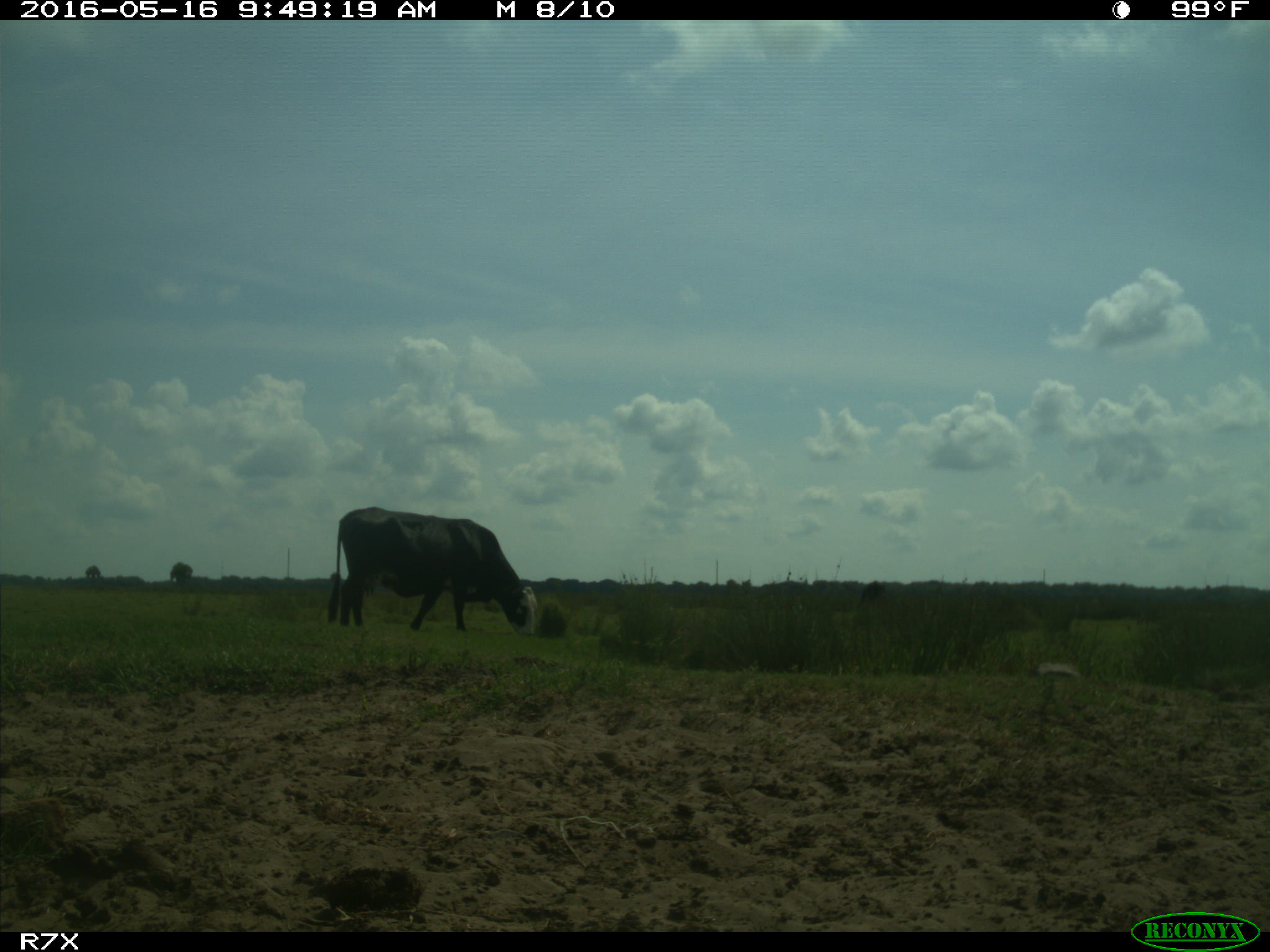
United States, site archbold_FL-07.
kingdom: Animalia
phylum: Chordata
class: Mammalia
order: Artiodactyla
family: Bovidae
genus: Bos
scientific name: Bos taurus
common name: domestic cow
Bos taurus (domestic cow).